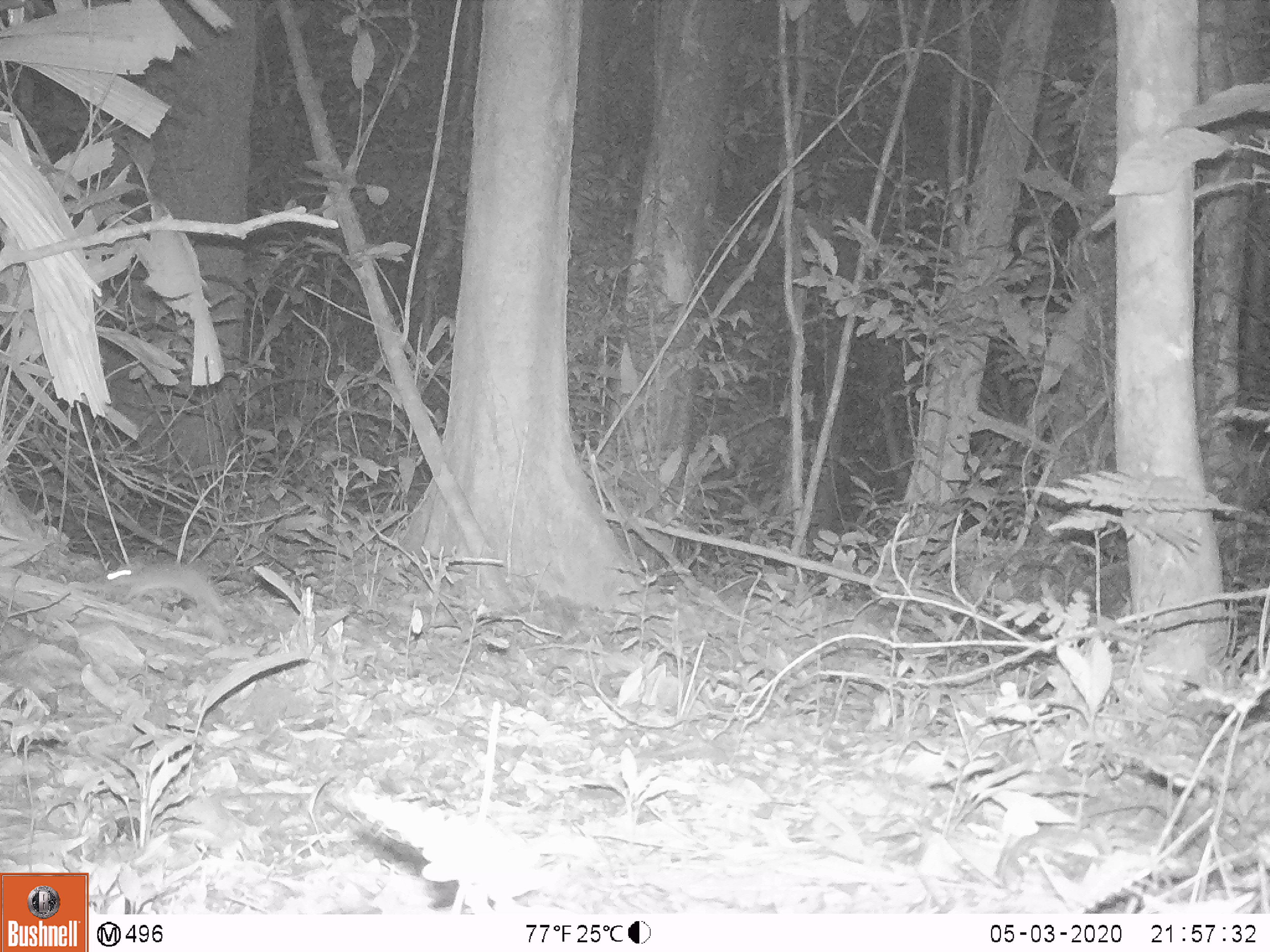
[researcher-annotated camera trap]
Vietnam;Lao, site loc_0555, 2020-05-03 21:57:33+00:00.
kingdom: Animalia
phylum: Chordata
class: Mammalia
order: Rodentia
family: Muridae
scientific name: Muridae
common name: old-world mice and rats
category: unidentified murid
Unidentified murid (old-world mice and rats) (Muridae). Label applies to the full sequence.